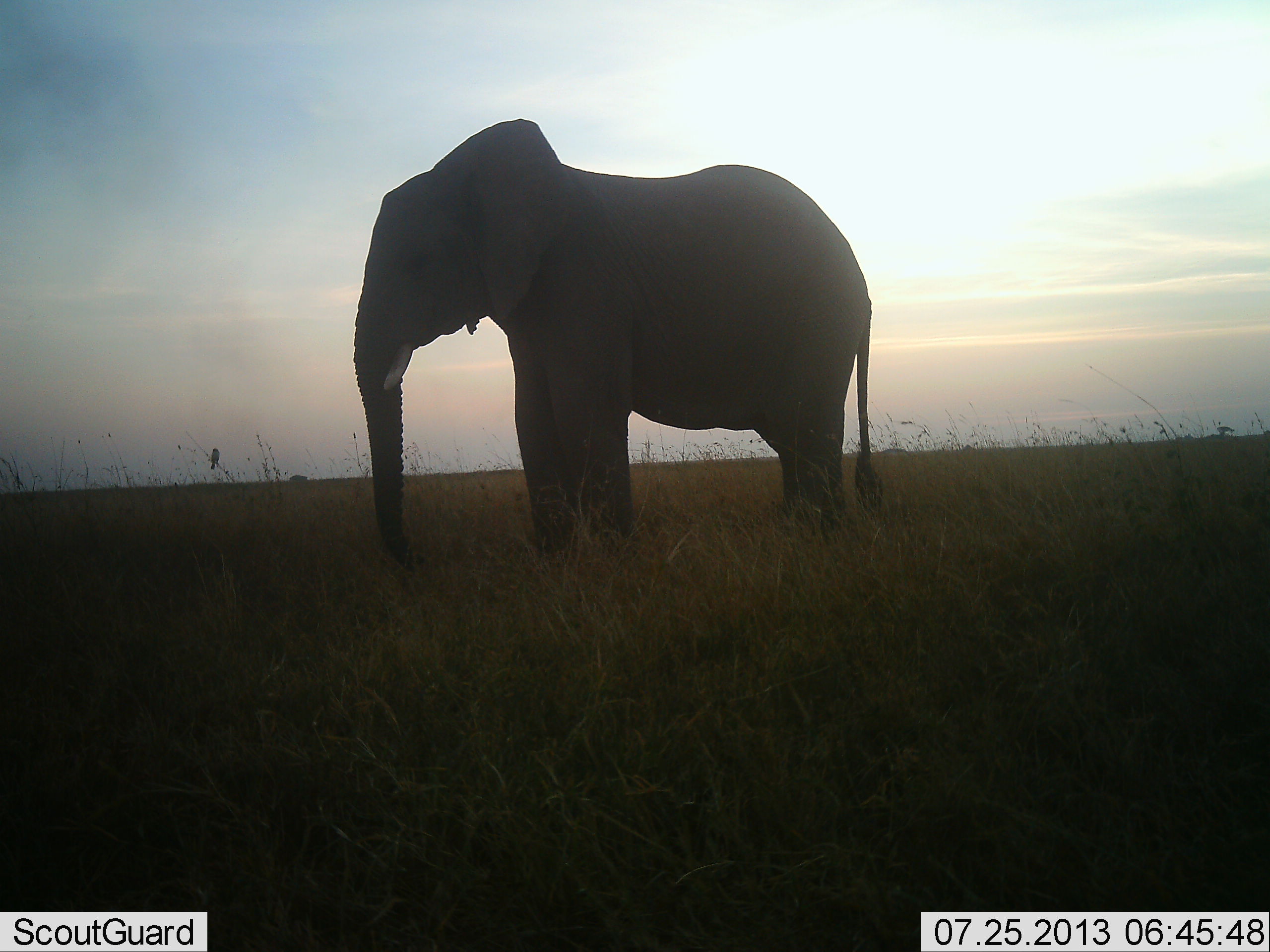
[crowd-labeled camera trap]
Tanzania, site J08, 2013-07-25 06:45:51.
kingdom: Animalia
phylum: Chordata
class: Mammalia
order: Proboscidea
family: Elephantidae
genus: Loxodonta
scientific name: Loxodonta africana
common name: african bush elephant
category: elephant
Elephant (african bush elephant) (Loxodonta africana), count 1. Behavior (volunteer vote fractions): standing 97%, resting 0%, moving 3%, interacting 0%. Young present (vote fraction): 0%. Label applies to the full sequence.